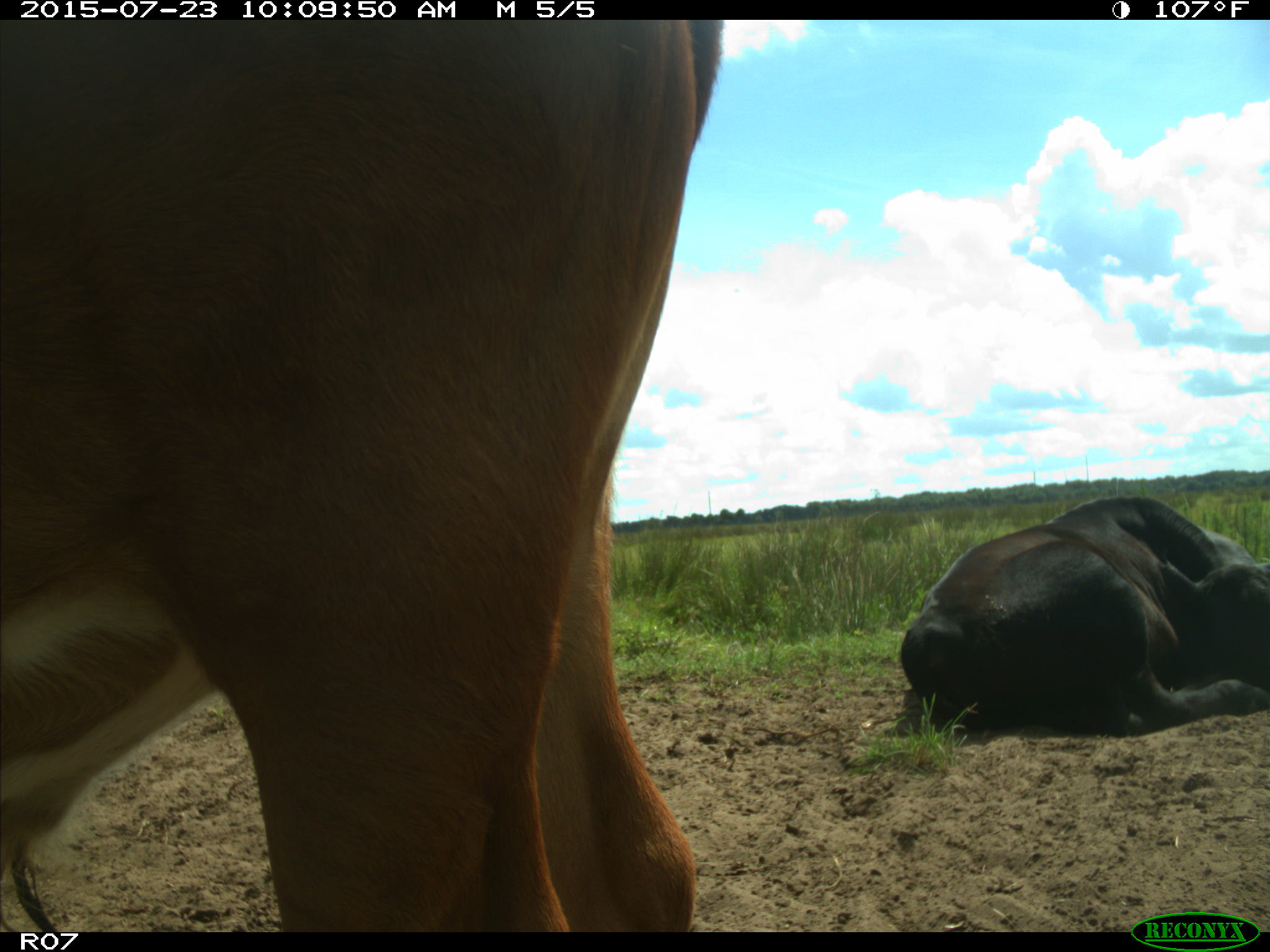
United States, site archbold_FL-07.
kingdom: Animalia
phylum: Chordata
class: Mammalia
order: Artiodactyla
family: Bovidae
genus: Bos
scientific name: Bos taurus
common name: domestic cow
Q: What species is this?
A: Bos taurus (domestic cow).